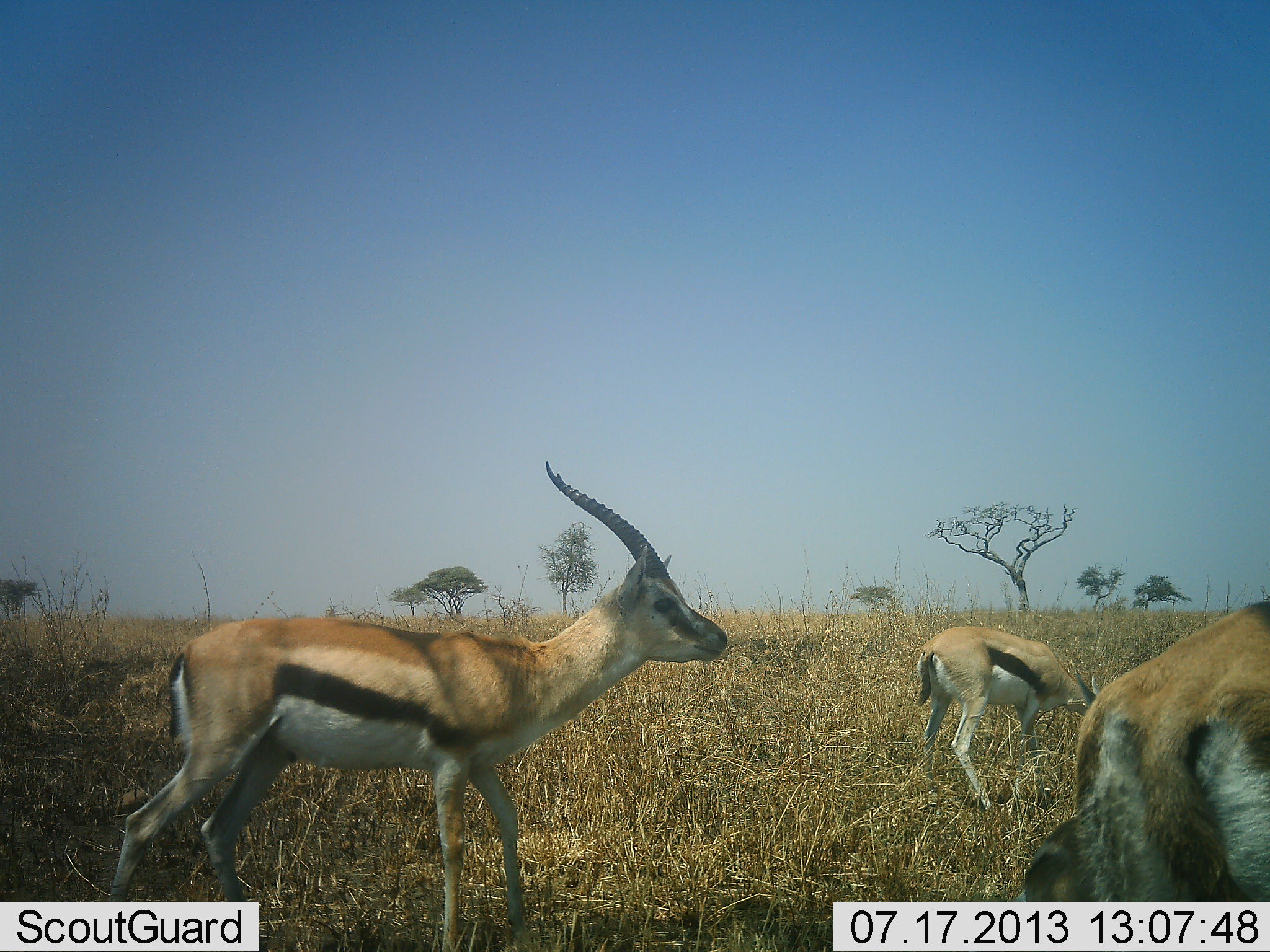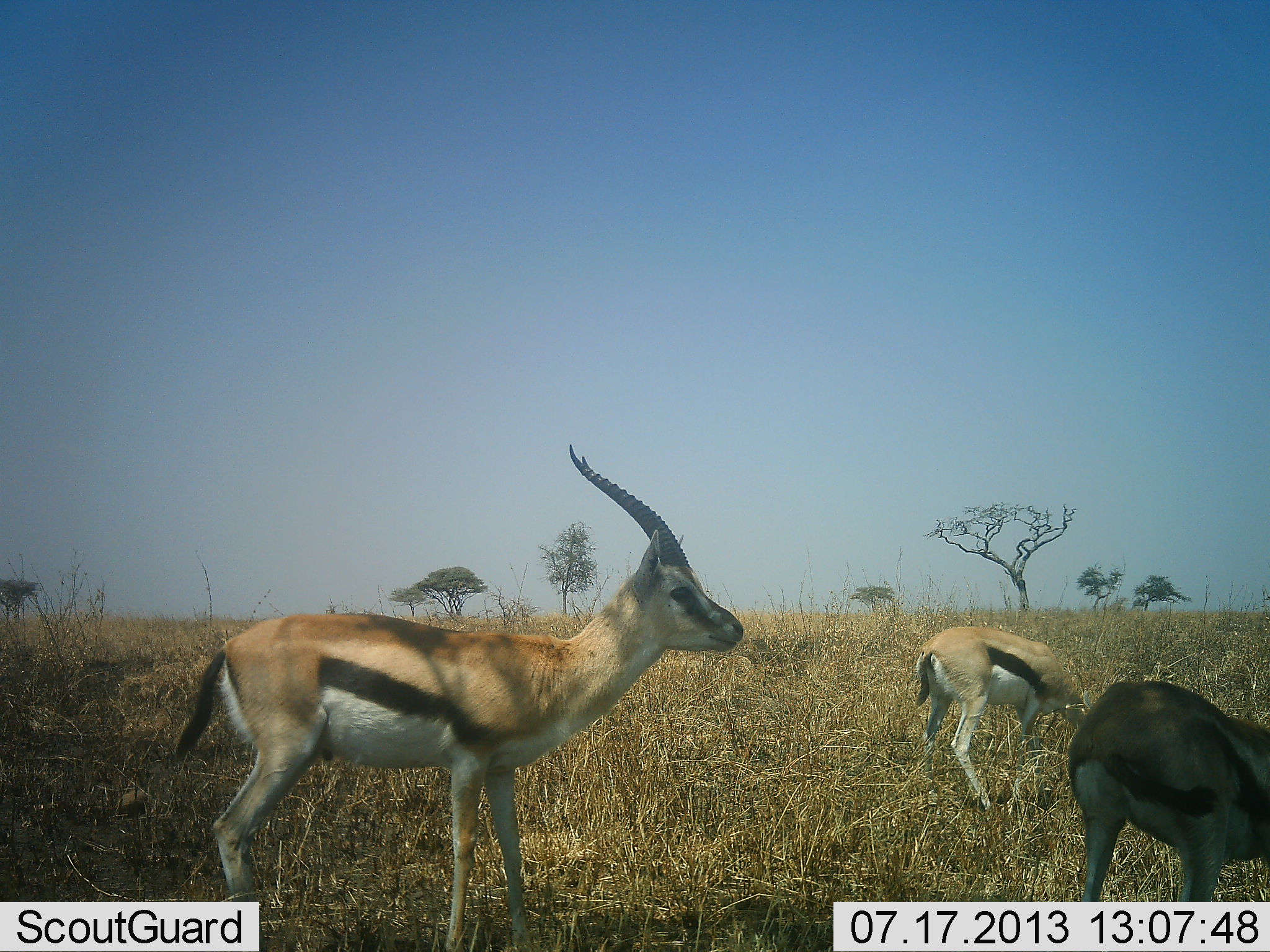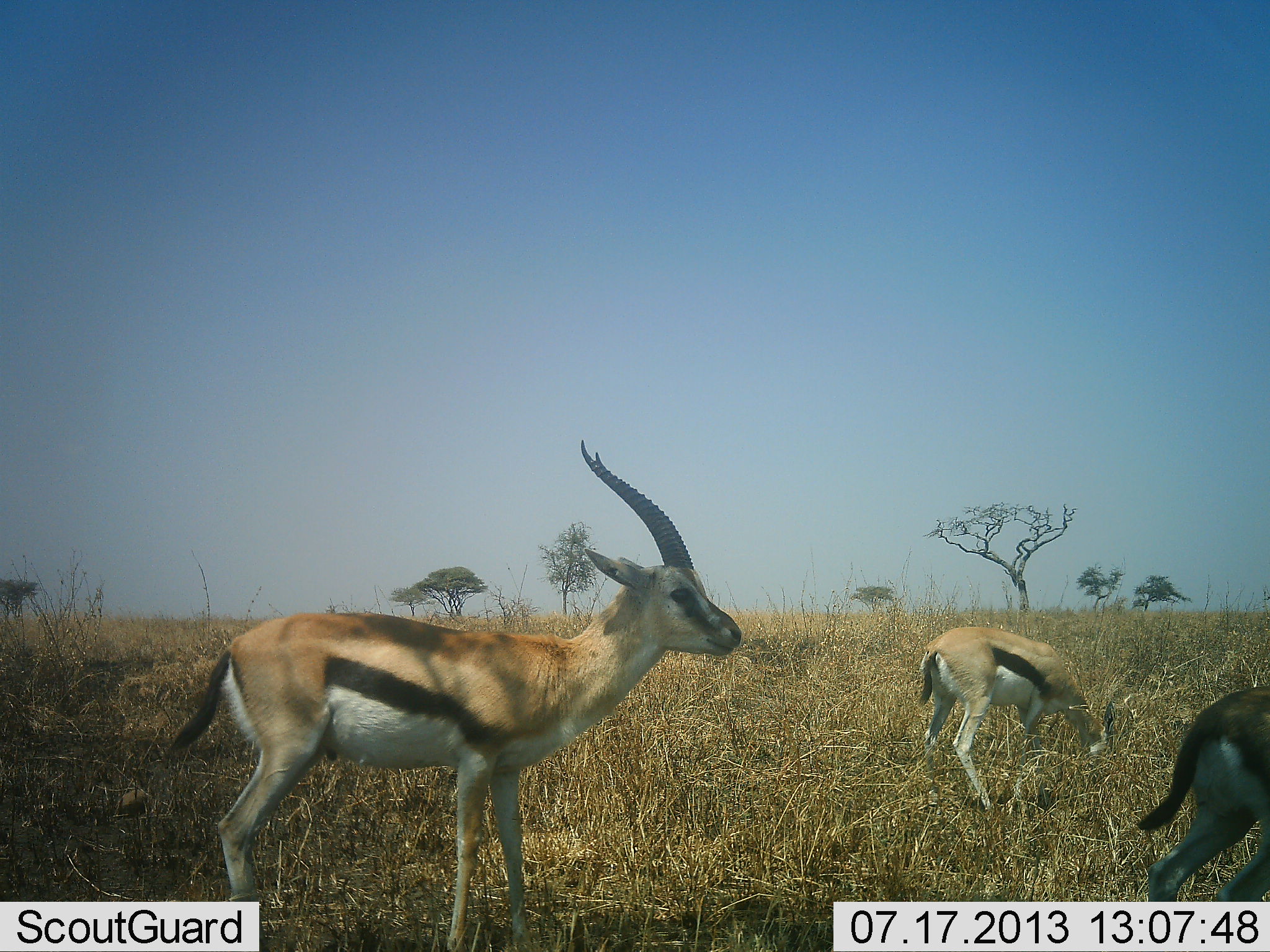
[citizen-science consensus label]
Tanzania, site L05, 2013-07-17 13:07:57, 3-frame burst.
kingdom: Animalia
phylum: Chordata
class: Mammalia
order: Artiodactyla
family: Bovidae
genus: Eudorcas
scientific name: Eudorcas thomsonii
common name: thomson's gazelle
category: gazellethomsons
Gazellethomsons (thomson's gazelle) (Eudorcas thomsonii), count 4. Behavior (volunteer vote fractions): standing 82%, resting 0%, moving 53%, interacting 0%. Young present (vote fraction): 0%. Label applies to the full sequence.